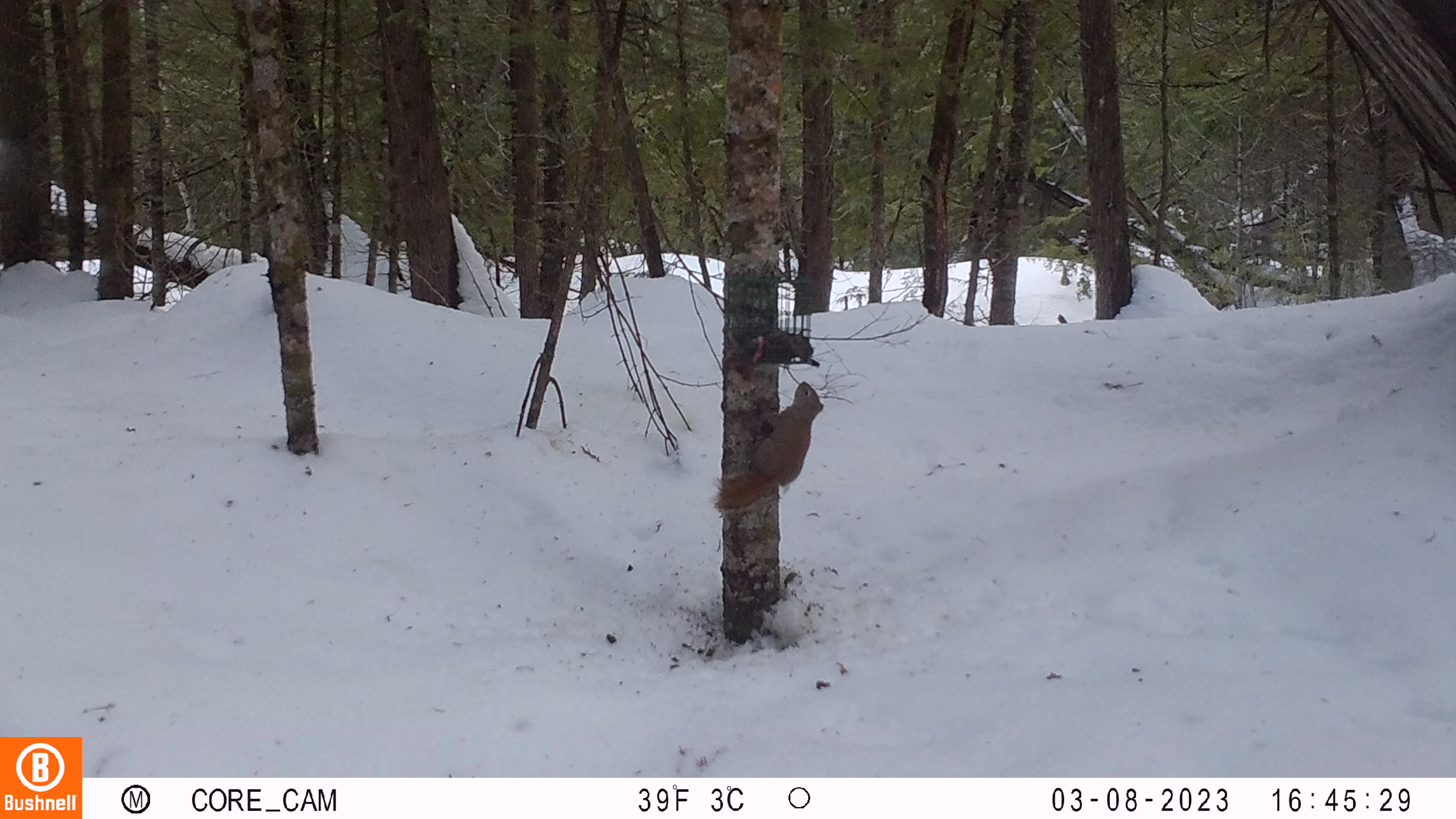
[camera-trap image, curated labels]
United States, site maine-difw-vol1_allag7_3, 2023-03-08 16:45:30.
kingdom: Animalia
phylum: Chordata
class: Mammalia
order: Rodentia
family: Sciuridae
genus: Tamiasciurus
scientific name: Tamiasciurus hudsonicus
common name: red squirrel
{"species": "red squirrel (Tamiasciurus hudsonicus)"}